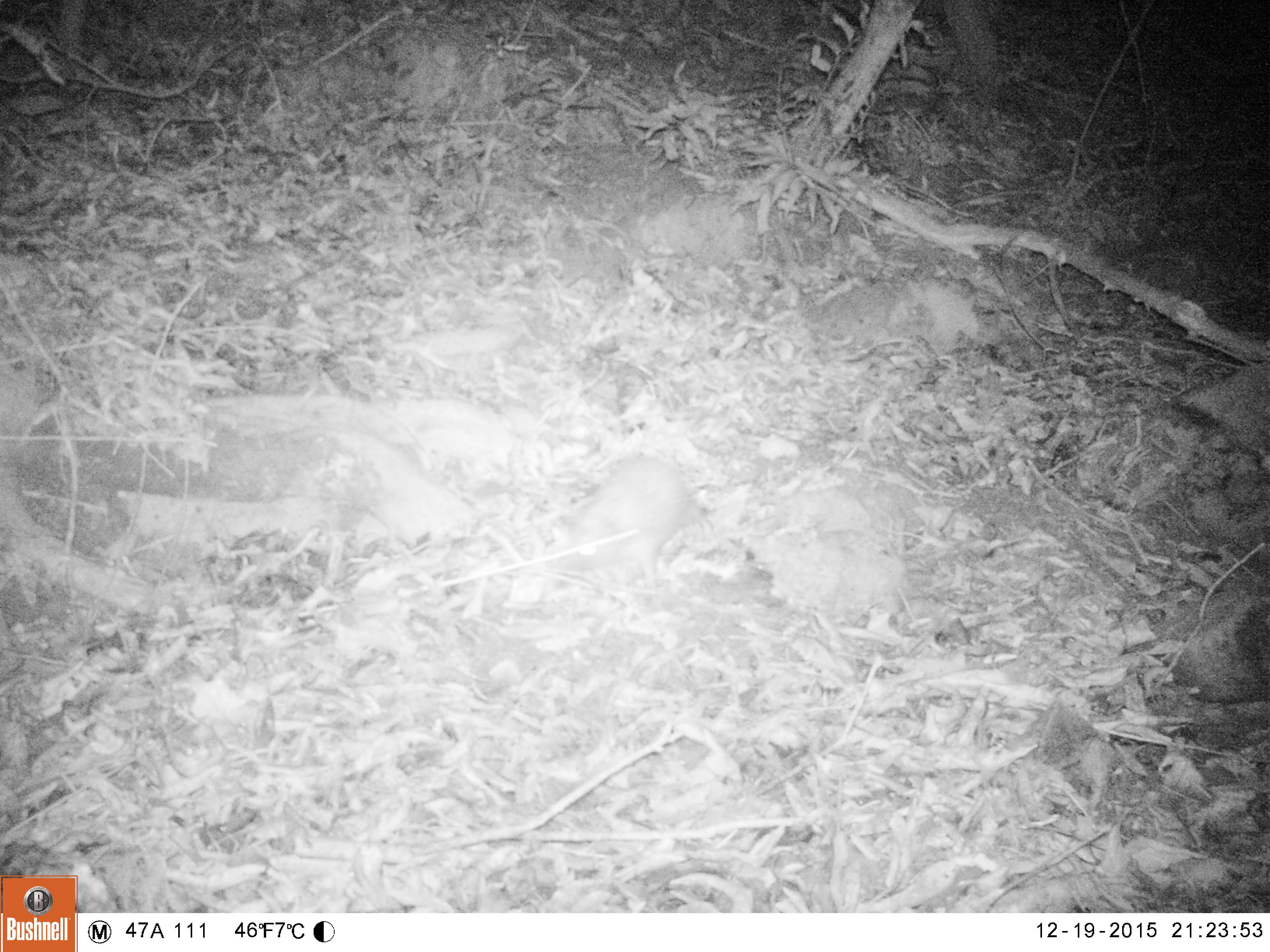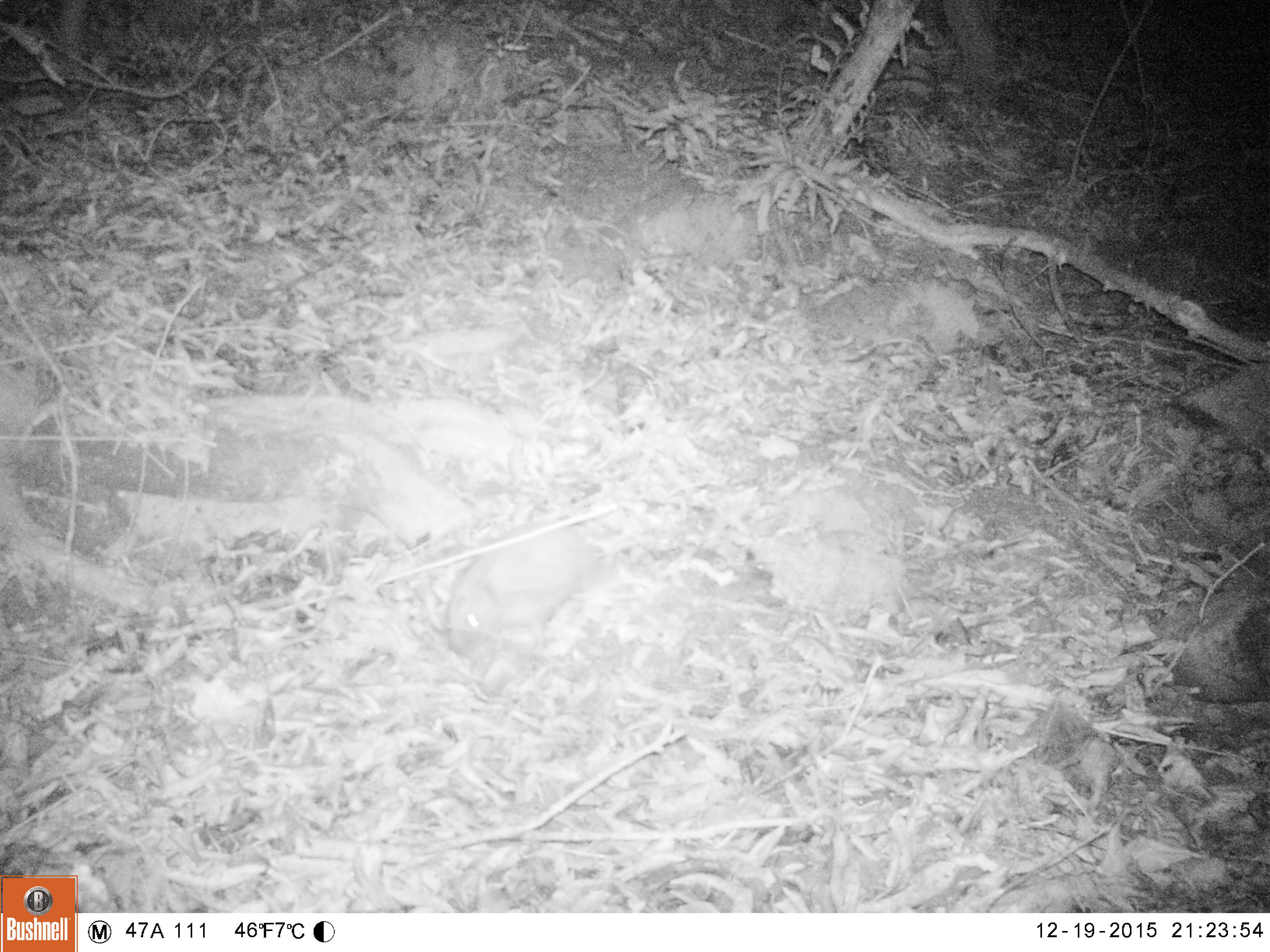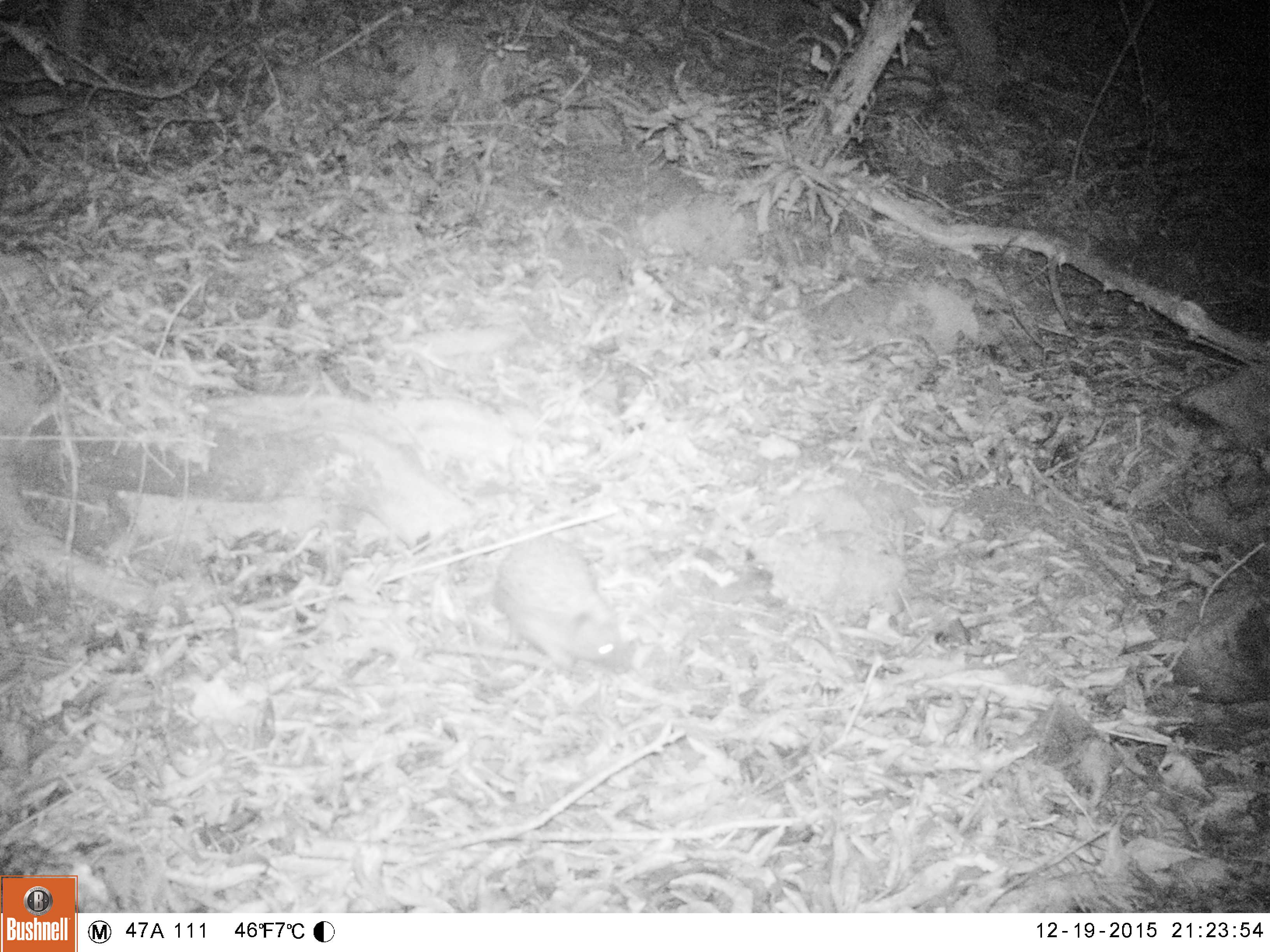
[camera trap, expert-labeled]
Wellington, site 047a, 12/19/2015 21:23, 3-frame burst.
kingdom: Animalia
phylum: Chordata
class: Mammalia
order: Eulipotyphla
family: Erinaceidae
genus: Erinaceus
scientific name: Erinaceus europaeus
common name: hedgehog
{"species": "hedgehog (Erinaceus europaeus)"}